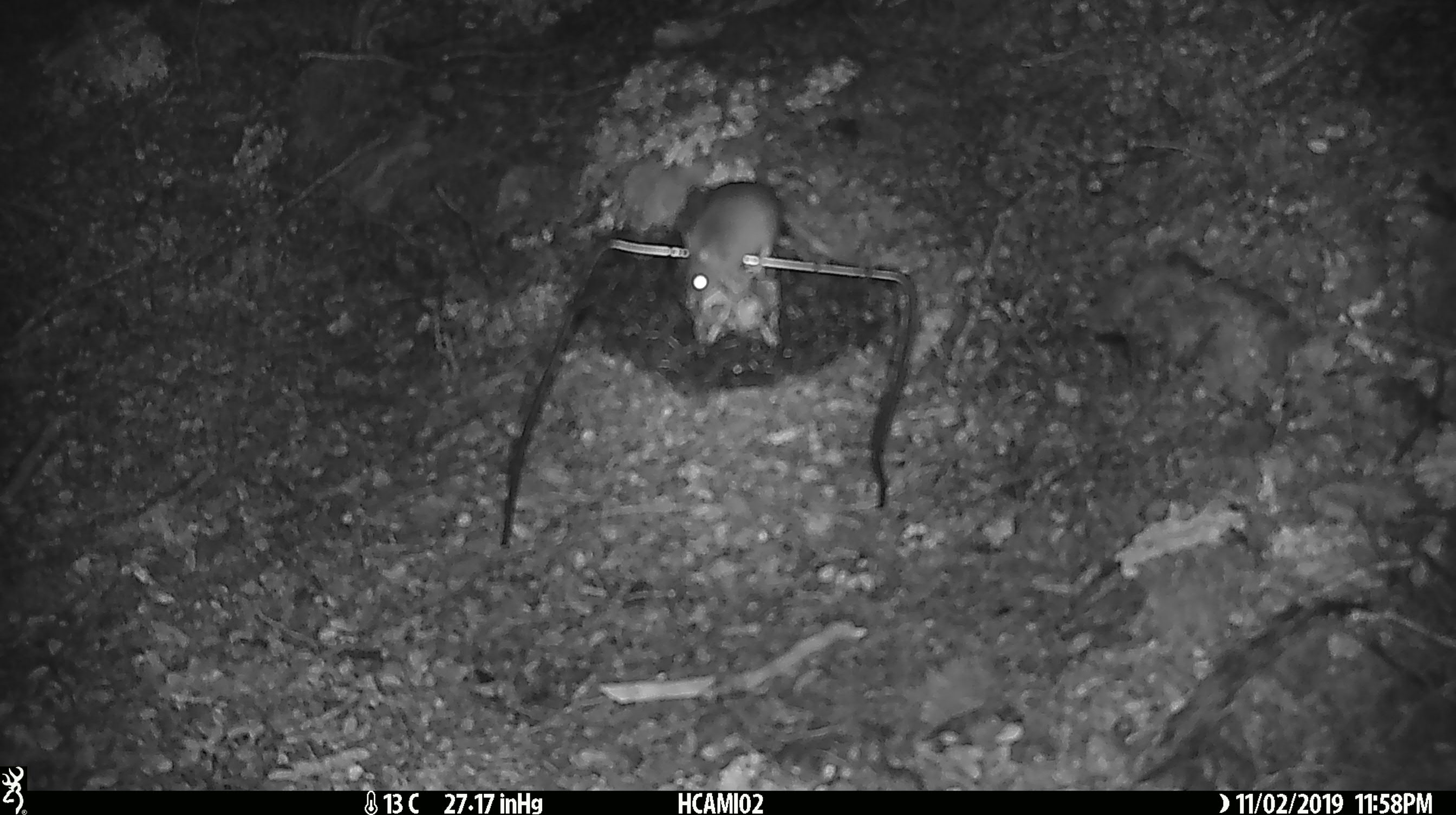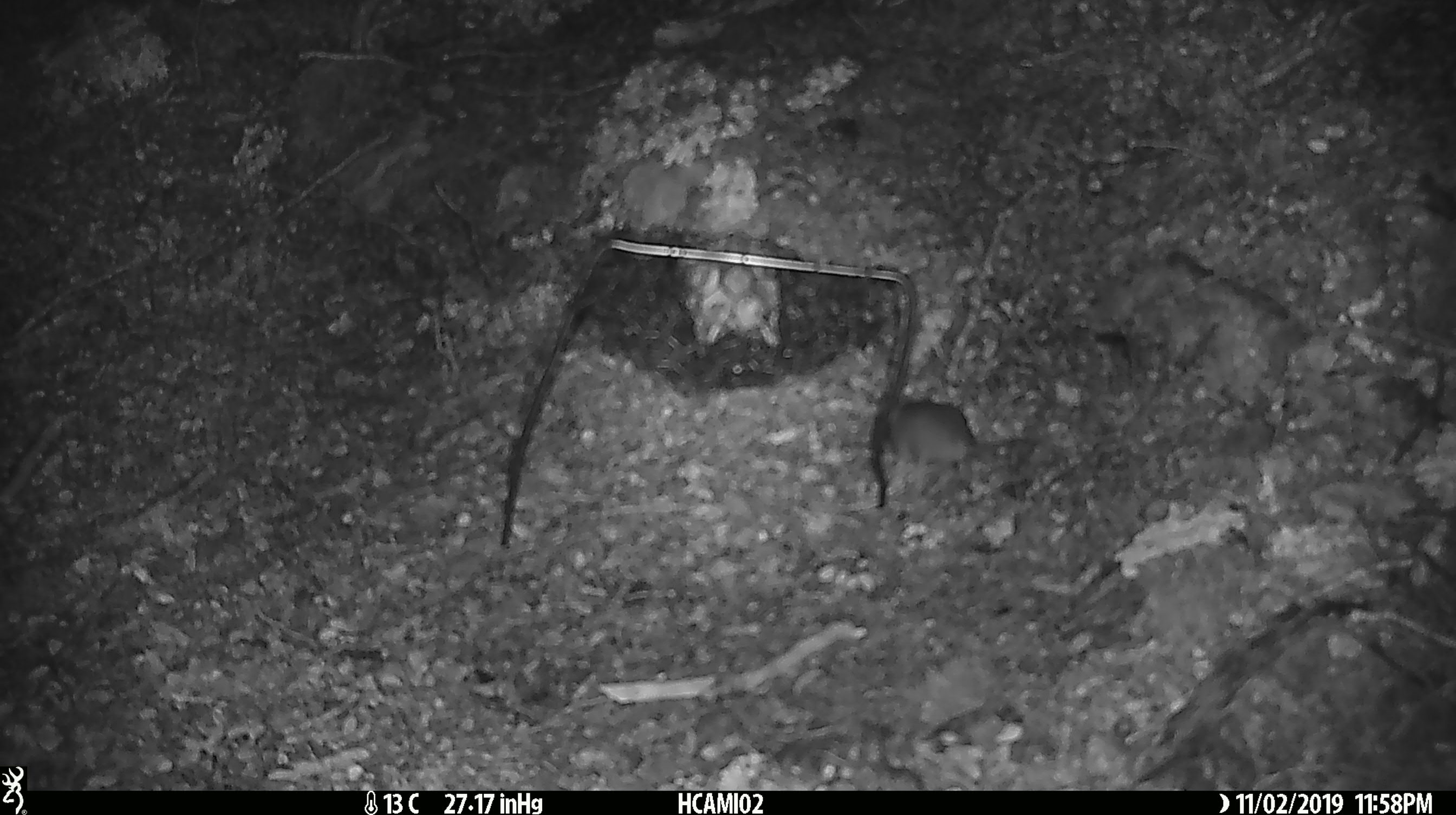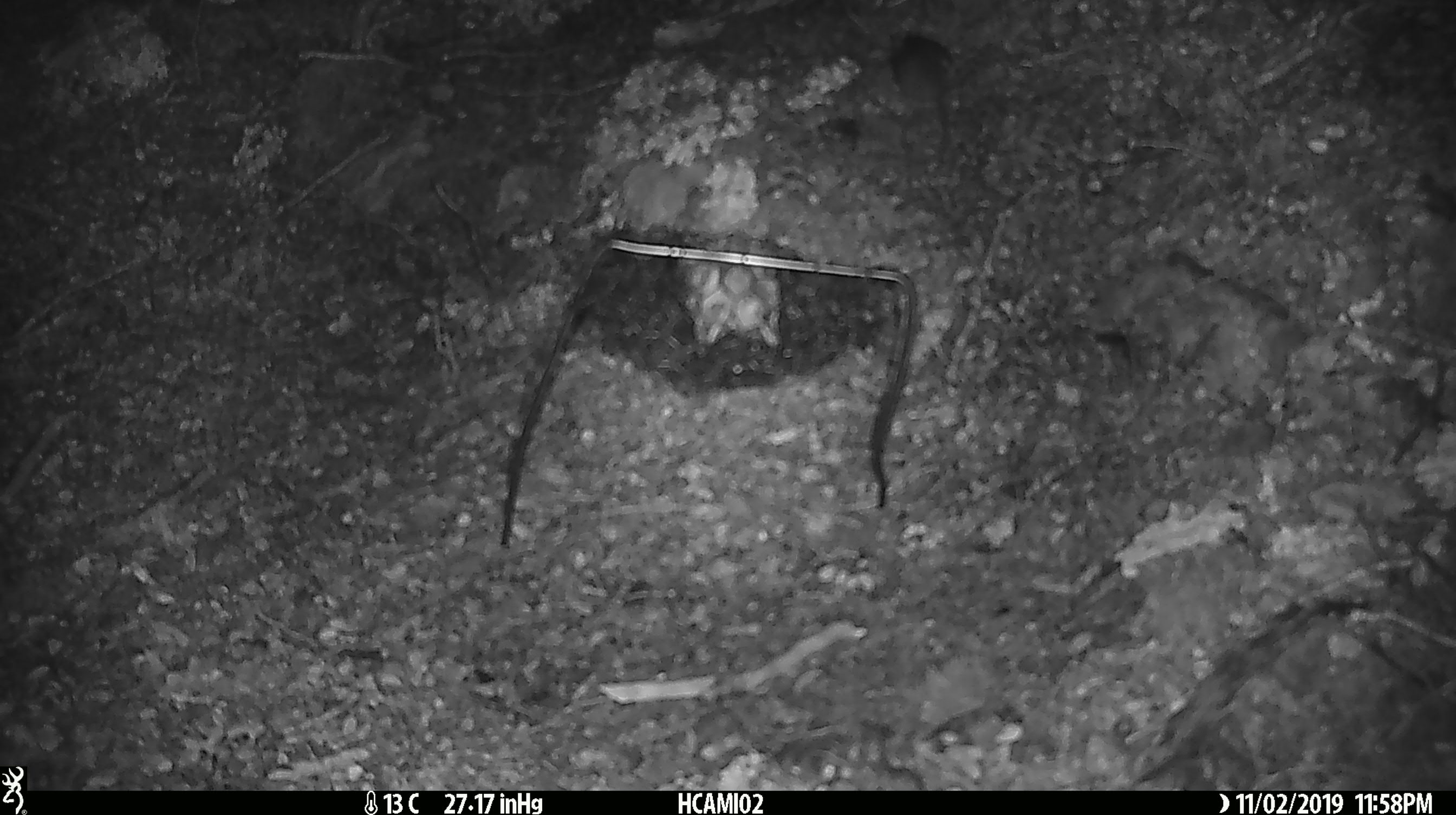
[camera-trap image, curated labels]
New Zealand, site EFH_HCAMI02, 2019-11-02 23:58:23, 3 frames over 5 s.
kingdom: Animalia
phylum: Chordata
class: Mammalia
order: Rodentia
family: Muridae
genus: Mus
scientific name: Mus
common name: mouse